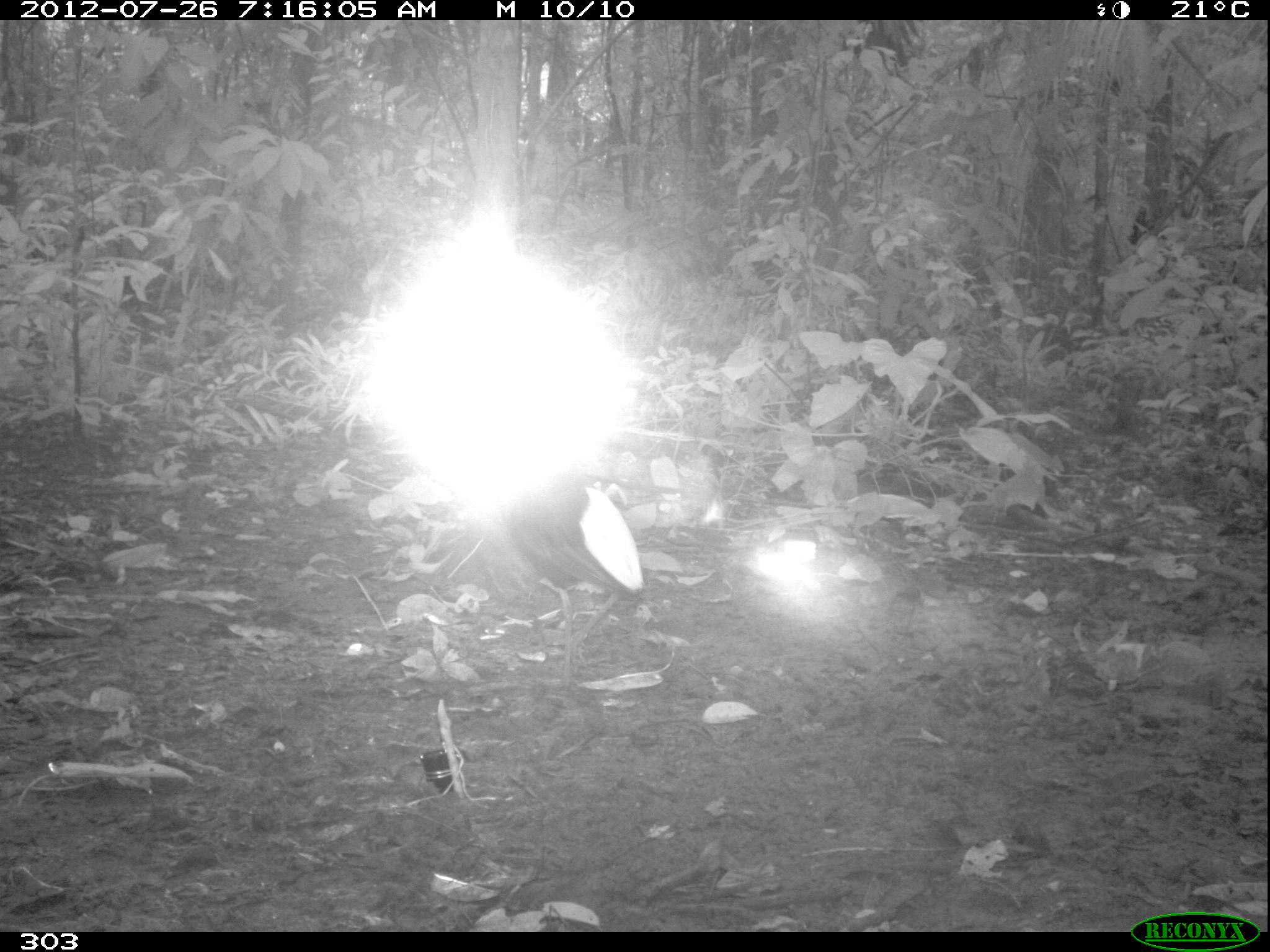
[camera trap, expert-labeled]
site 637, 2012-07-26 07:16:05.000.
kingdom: Animalia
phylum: Chordata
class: Aves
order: Gruiformes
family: Psophiidae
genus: Psophia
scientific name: Psophia leucoptera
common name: pale-winged trumpeter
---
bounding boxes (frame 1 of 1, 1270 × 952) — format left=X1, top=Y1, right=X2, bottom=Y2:
psophia leucoptera: left=508, top=470, right=648, bottom=687